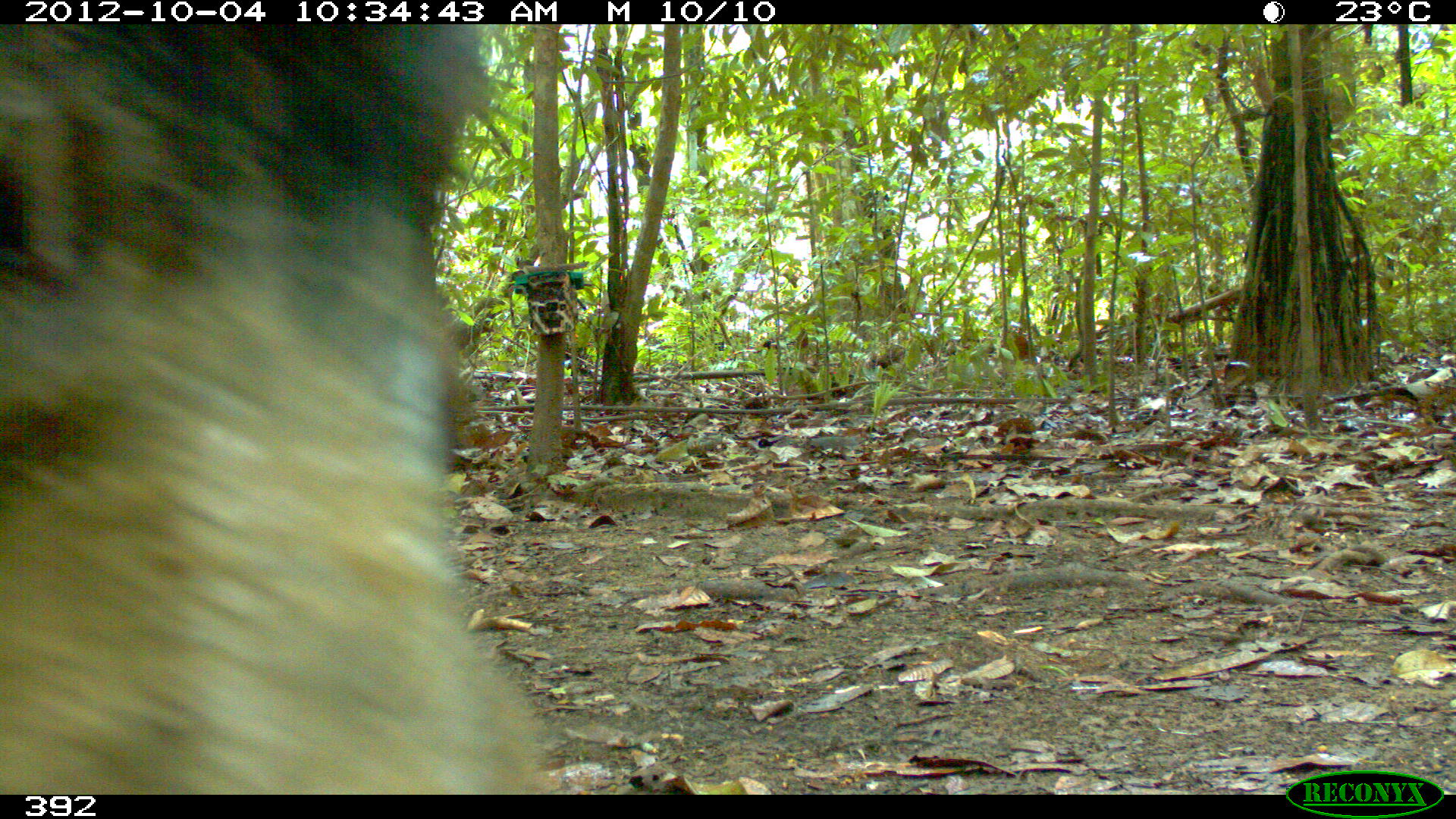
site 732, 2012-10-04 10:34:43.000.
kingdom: Animalia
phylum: Chordata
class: Mammalia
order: Artiodactyla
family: Tayassuidae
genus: Tayassu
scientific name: Tayassu pecari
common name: white-lipped peccary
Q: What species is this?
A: Tayassu pecari (white-lipped peccary).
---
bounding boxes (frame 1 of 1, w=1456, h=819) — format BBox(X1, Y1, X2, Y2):
tayassu pecari: BBox(0, 24, 547, 794)